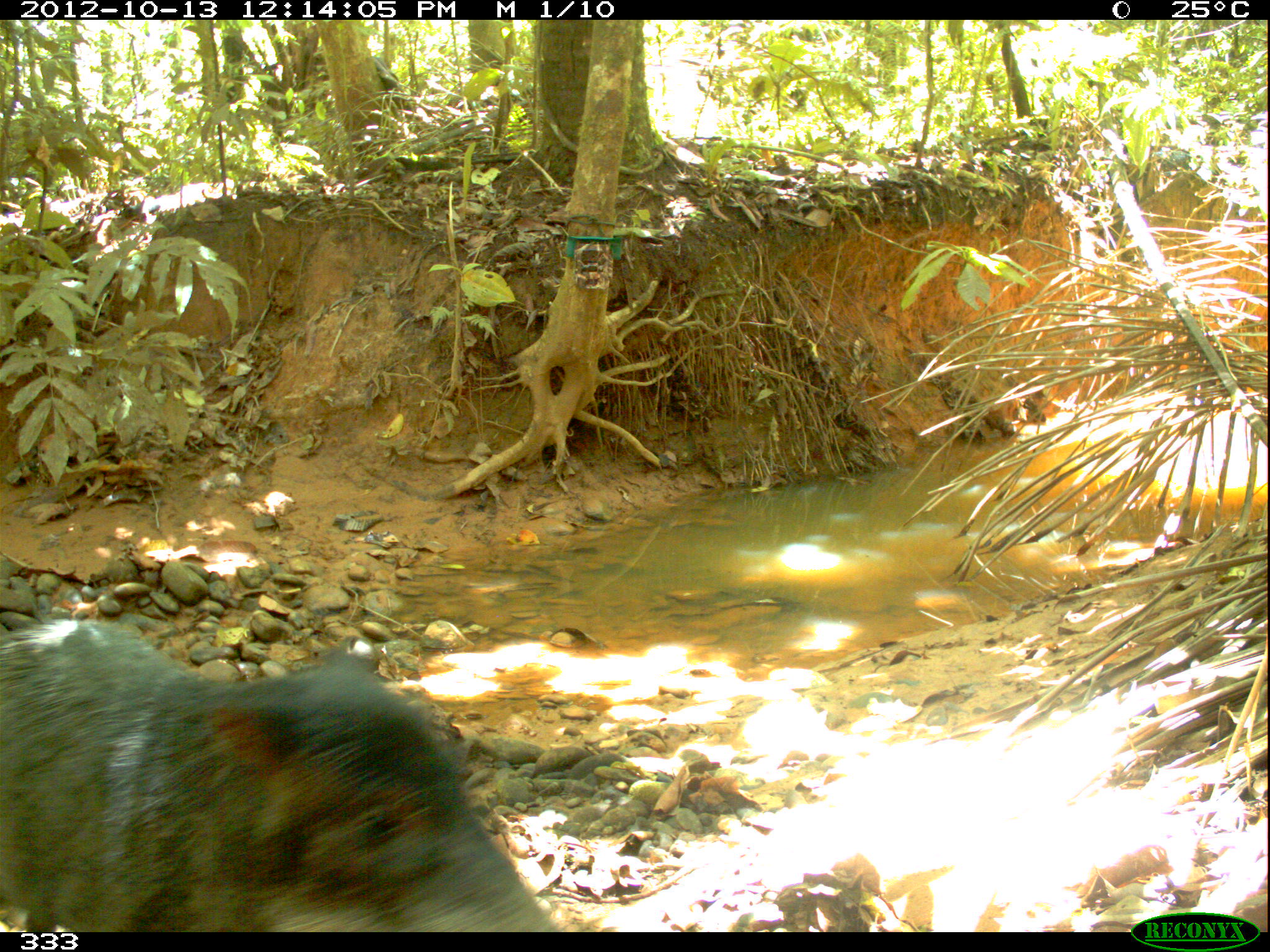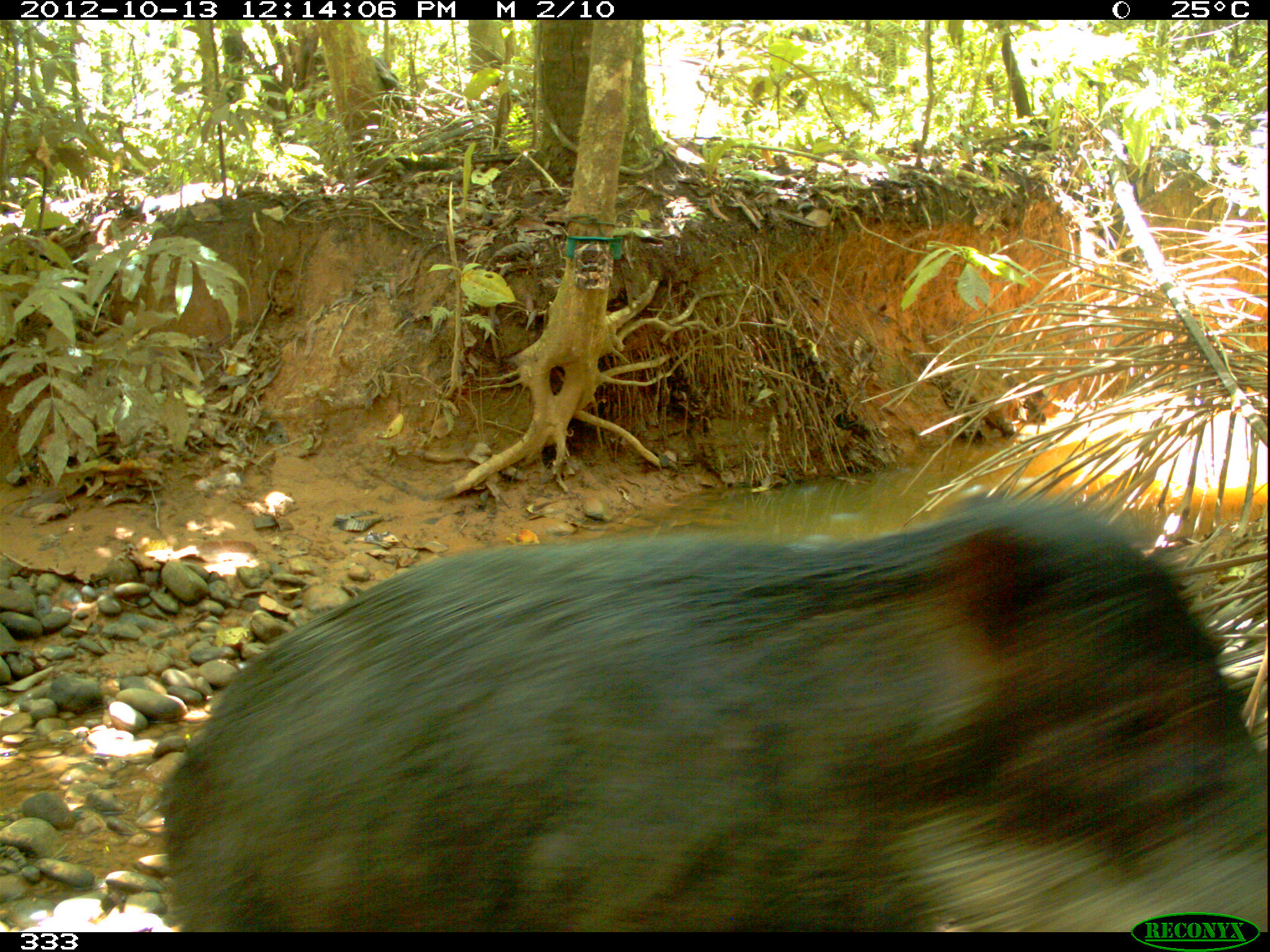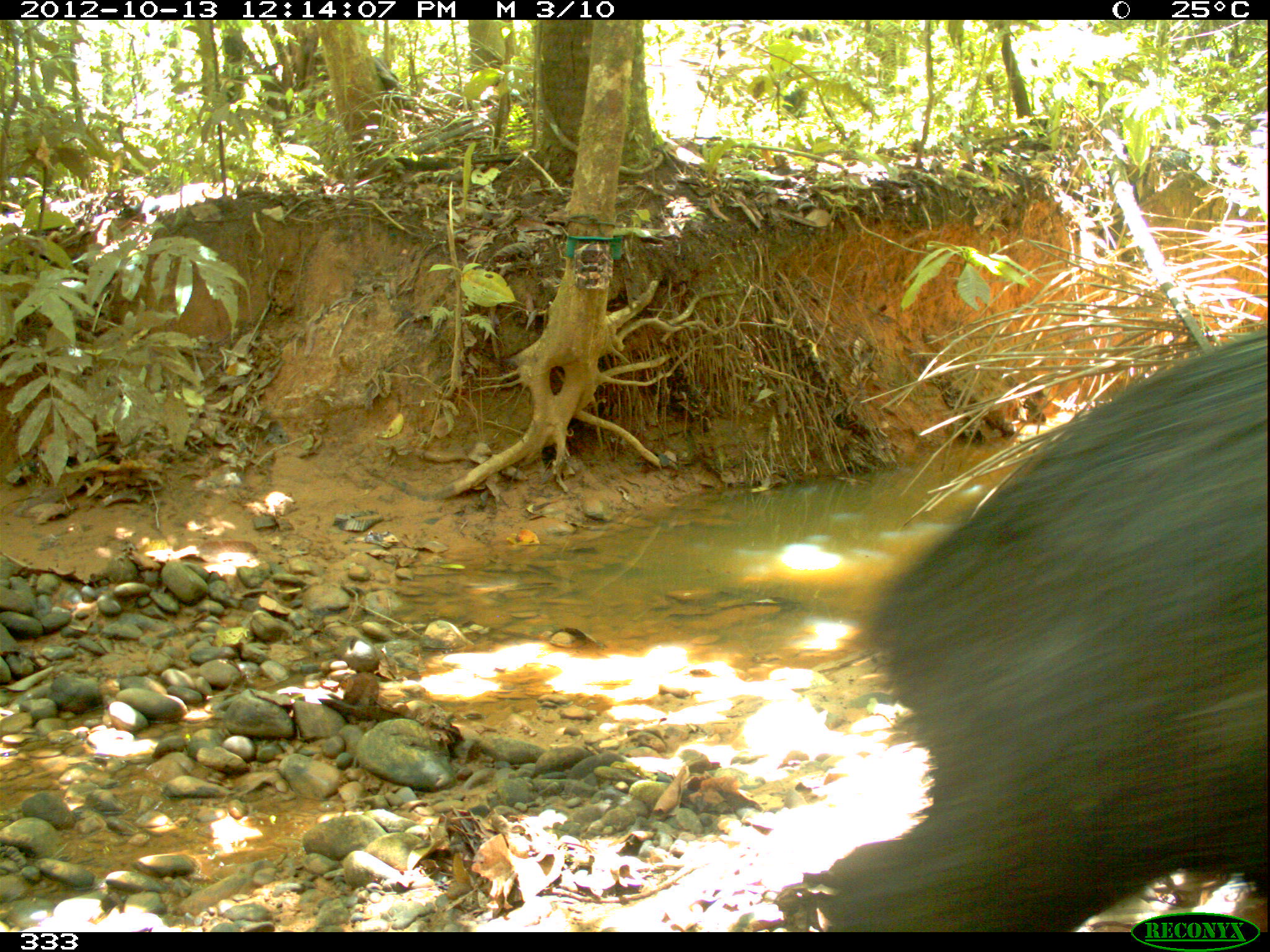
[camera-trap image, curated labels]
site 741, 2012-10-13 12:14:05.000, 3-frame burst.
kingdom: Animalia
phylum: Chordata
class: Mammalia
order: Artiodactyla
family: Tayassuidae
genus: Tayassu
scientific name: Tayassu pecari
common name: white-lipped peccary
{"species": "Tayassu pecari (white-lipped peccary)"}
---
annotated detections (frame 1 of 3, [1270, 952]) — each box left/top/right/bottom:
tayassu pecari: 0/613/560/932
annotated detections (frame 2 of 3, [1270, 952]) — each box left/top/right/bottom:
tayassu pecari: 155/490/1270/932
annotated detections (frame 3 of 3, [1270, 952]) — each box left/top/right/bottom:
tayassu pecari: 818/323/1270/932